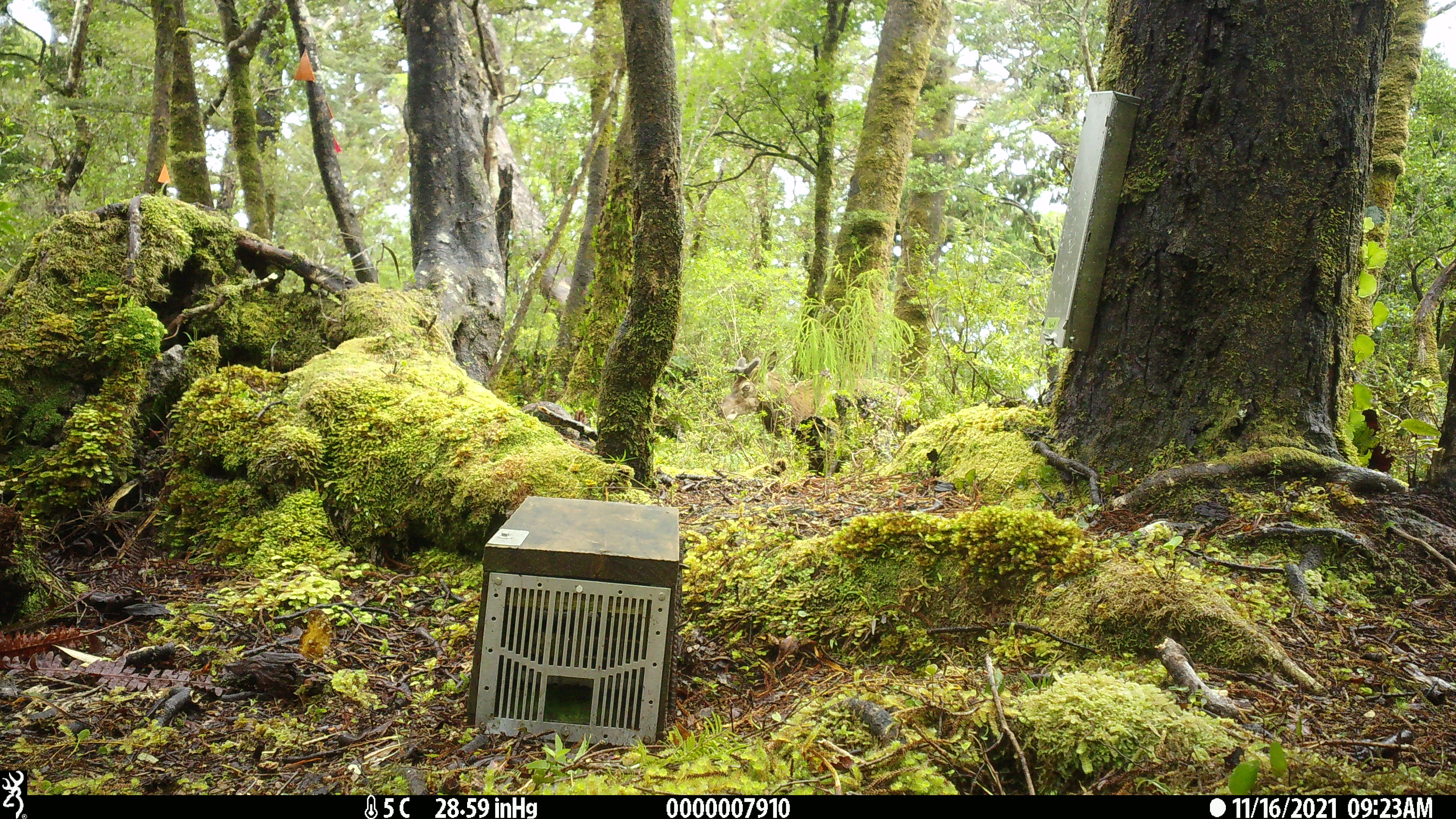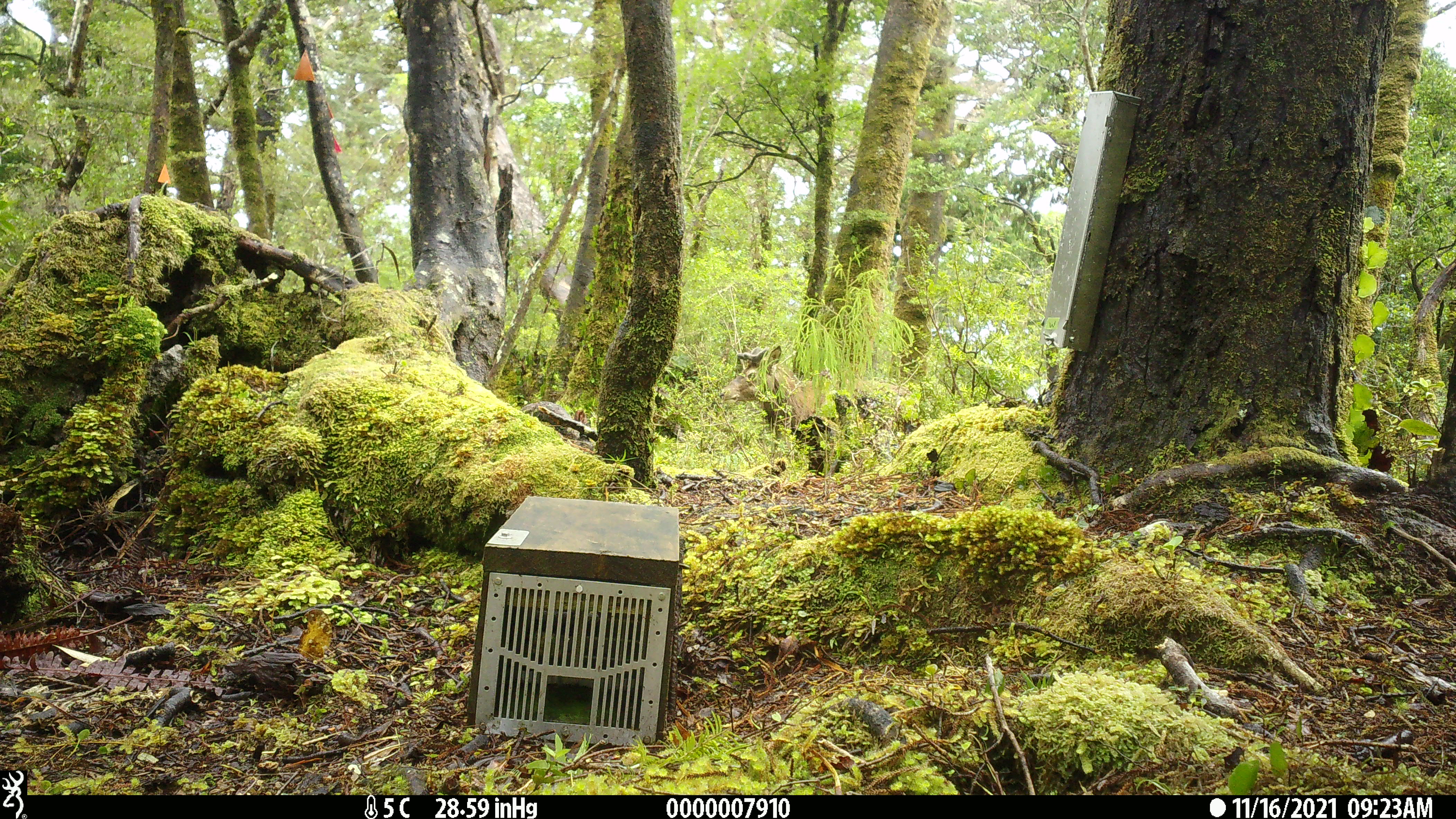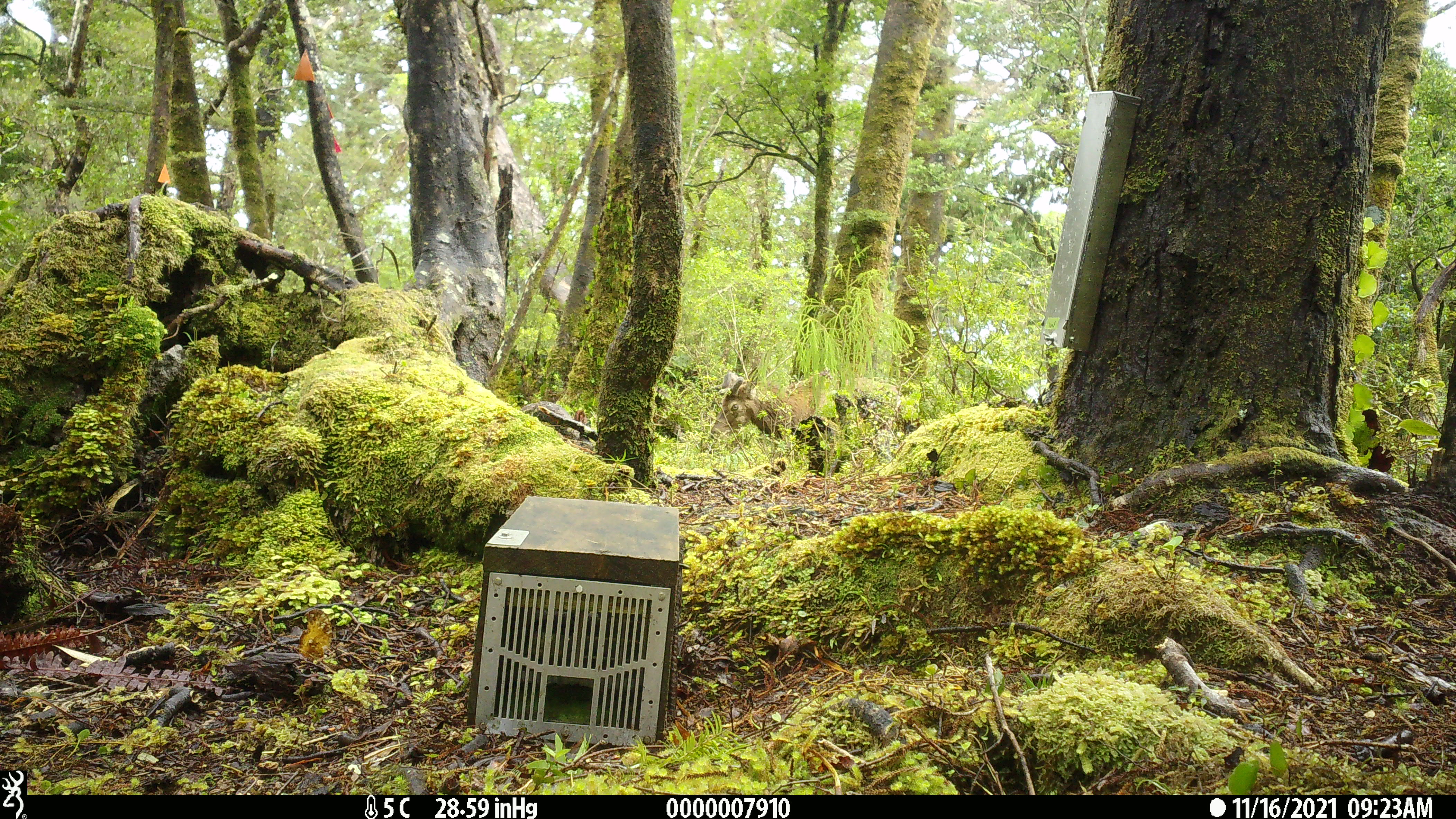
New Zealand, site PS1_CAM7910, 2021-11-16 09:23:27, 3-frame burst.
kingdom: Animalia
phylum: Chordata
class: Mammalia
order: Artiodactyla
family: Cervidae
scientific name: Cervidae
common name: deer